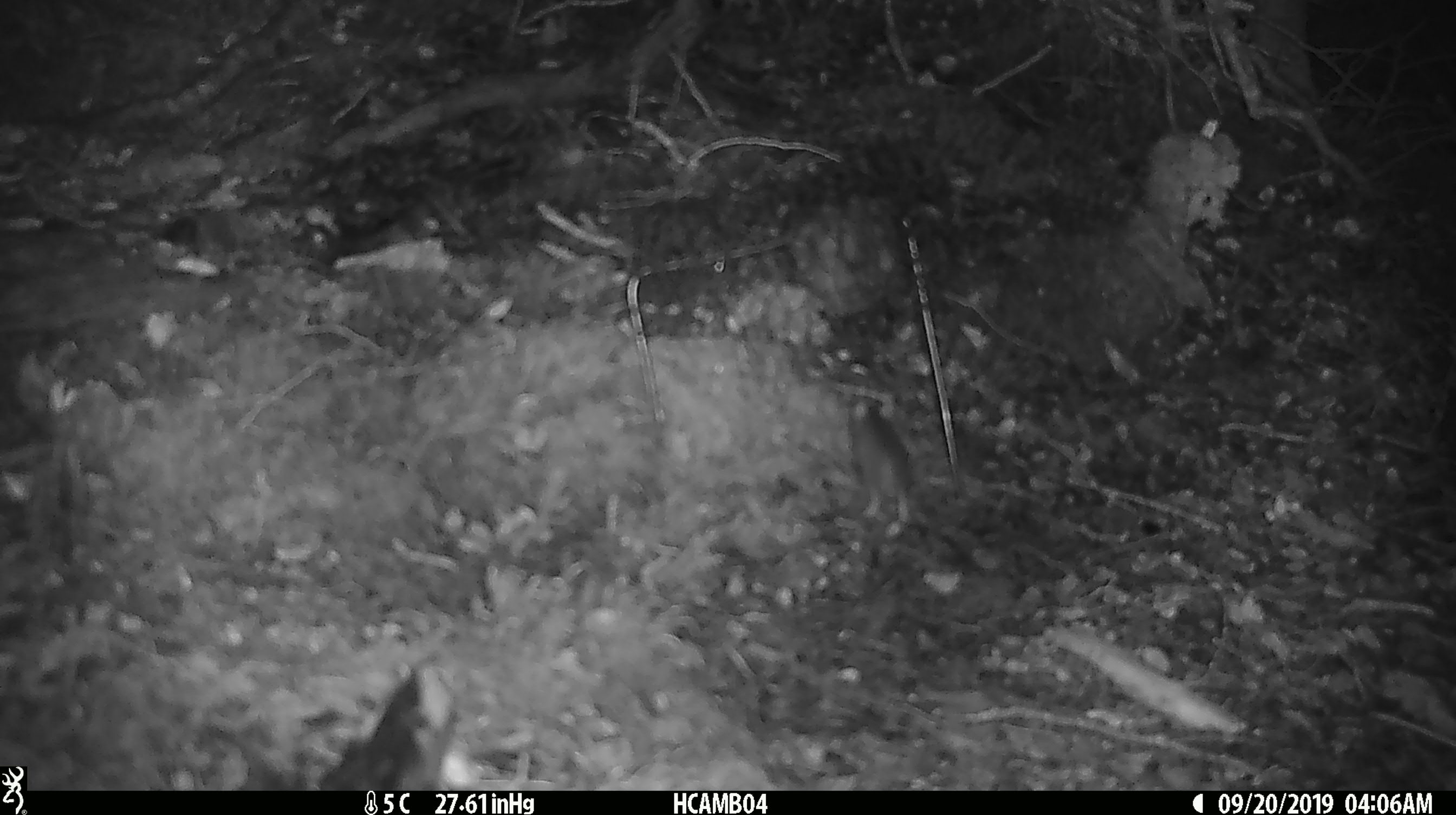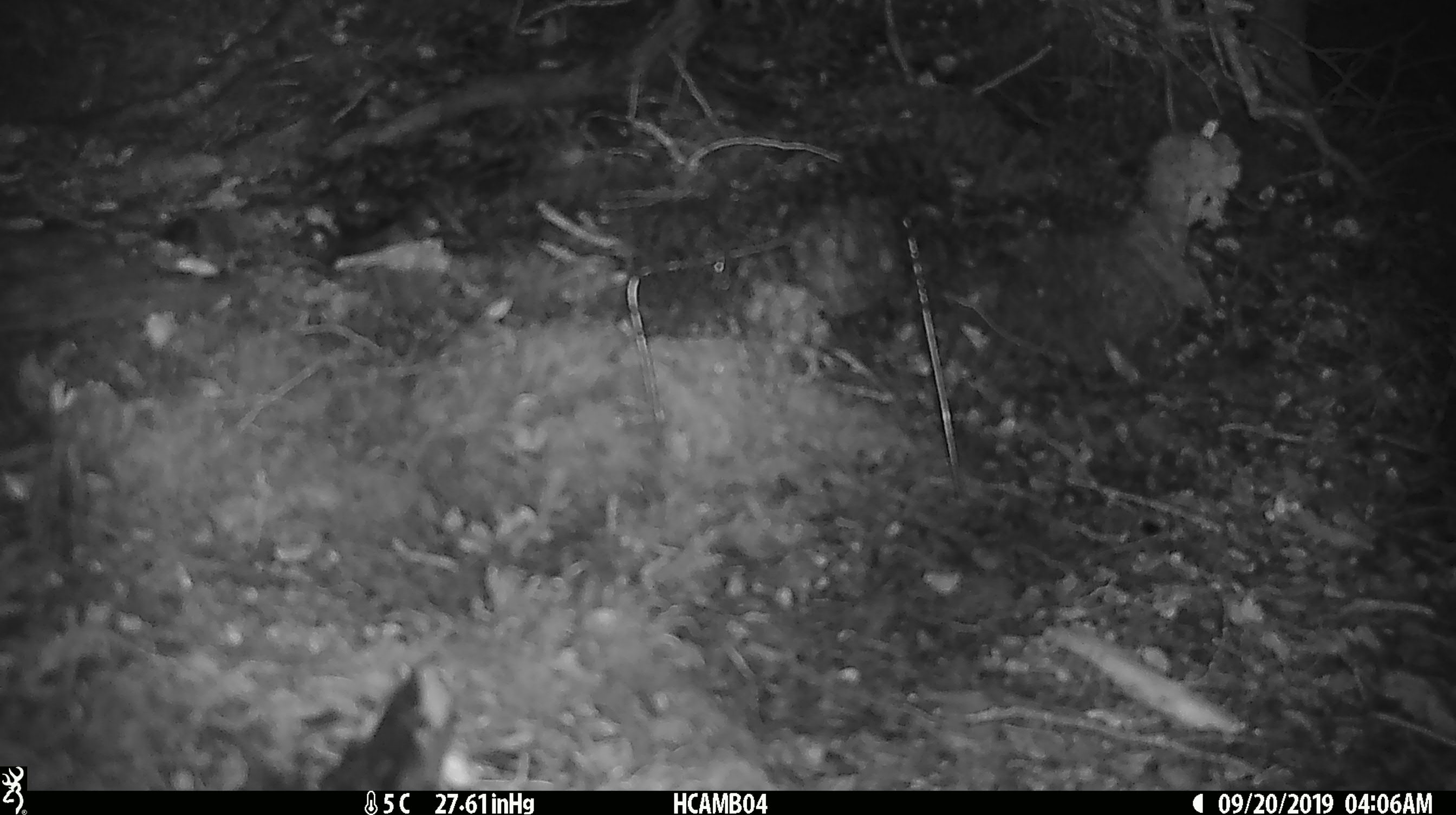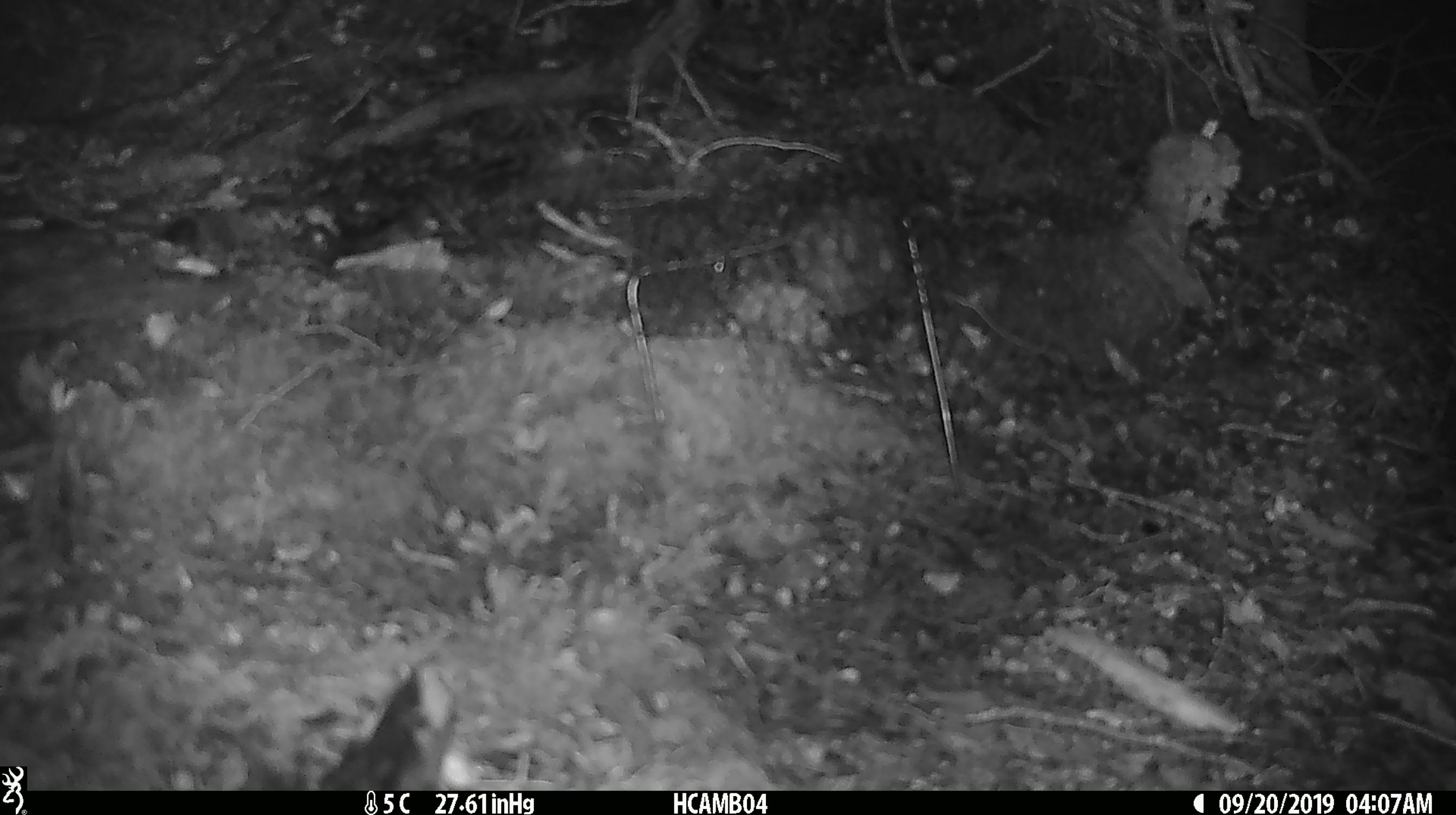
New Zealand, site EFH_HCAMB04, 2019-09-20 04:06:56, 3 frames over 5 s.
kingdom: Animalia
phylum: Chordata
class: Mammalia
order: Rodentia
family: Muridae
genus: Mus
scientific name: Mus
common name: mouse